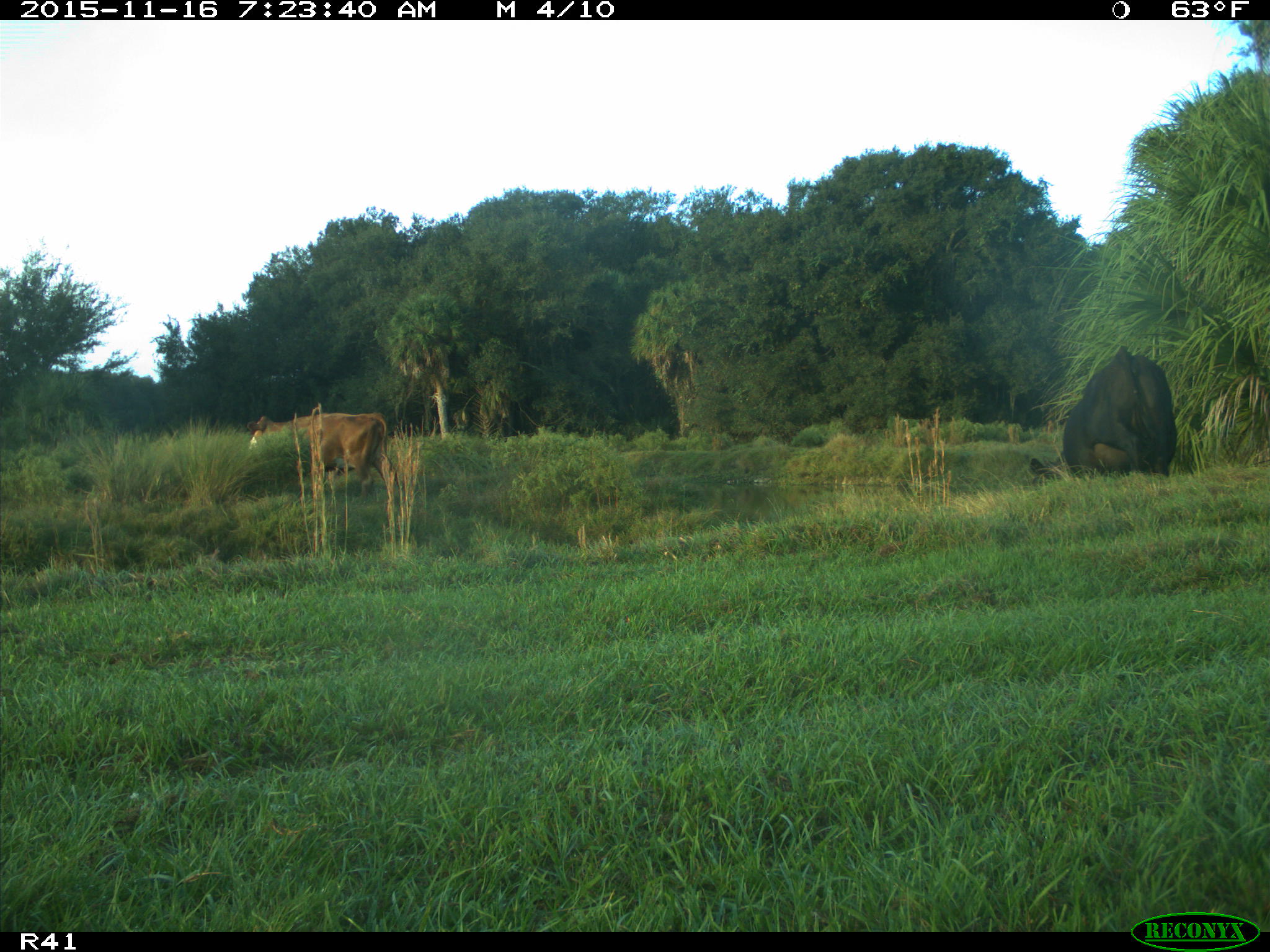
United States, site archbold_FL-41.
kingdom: Animalia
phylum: Chordata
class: Mammalia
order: Artiodactyla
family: Bovidae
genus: Bos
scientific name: Bos taurus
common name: domestic cow